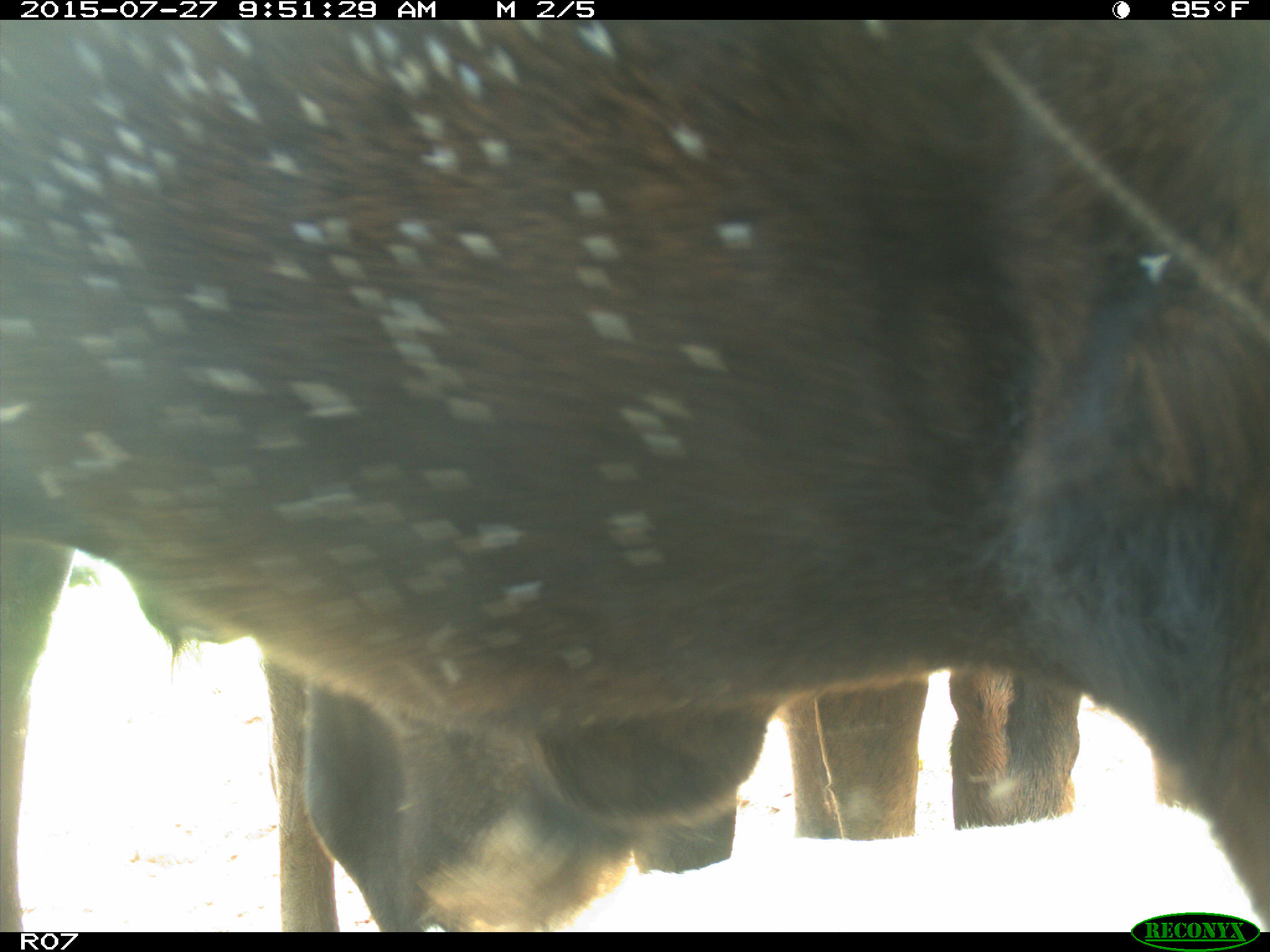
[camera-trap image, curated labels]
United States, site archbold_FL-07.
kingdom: Animalia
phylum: Chordata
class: Mammalia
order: Artiodactyla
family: Bovidae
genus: Bos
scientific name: Bos taurus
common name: domestic cow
Bos taurus (domestic cow).